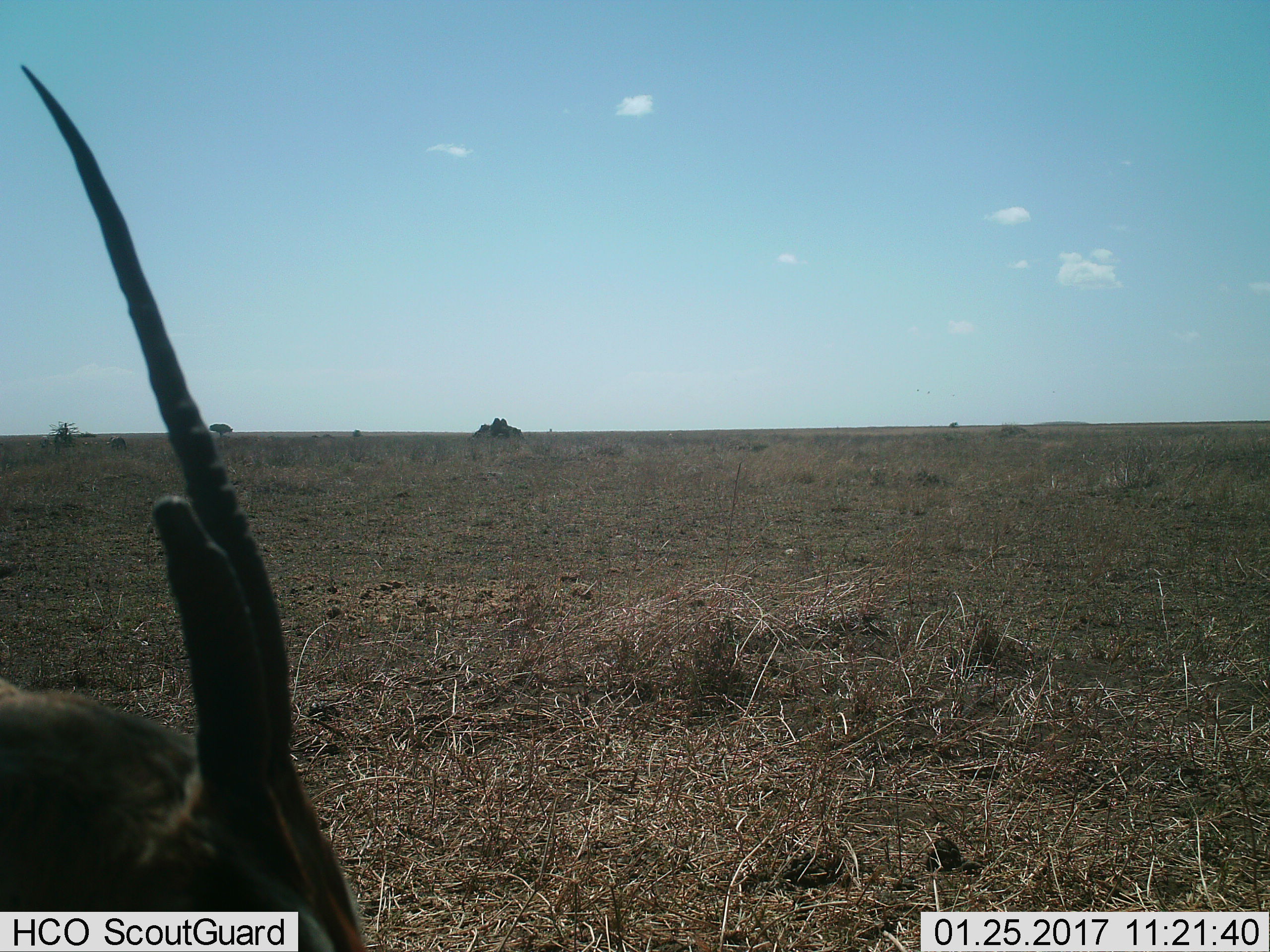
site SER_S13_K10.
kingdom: Animalia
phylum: Chordata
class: Mammalia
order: Artiodactyla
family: Bovidae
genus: Nanger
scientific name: Nanger granti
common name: grant's gazelle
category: gazellegrants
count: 1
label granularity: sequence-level